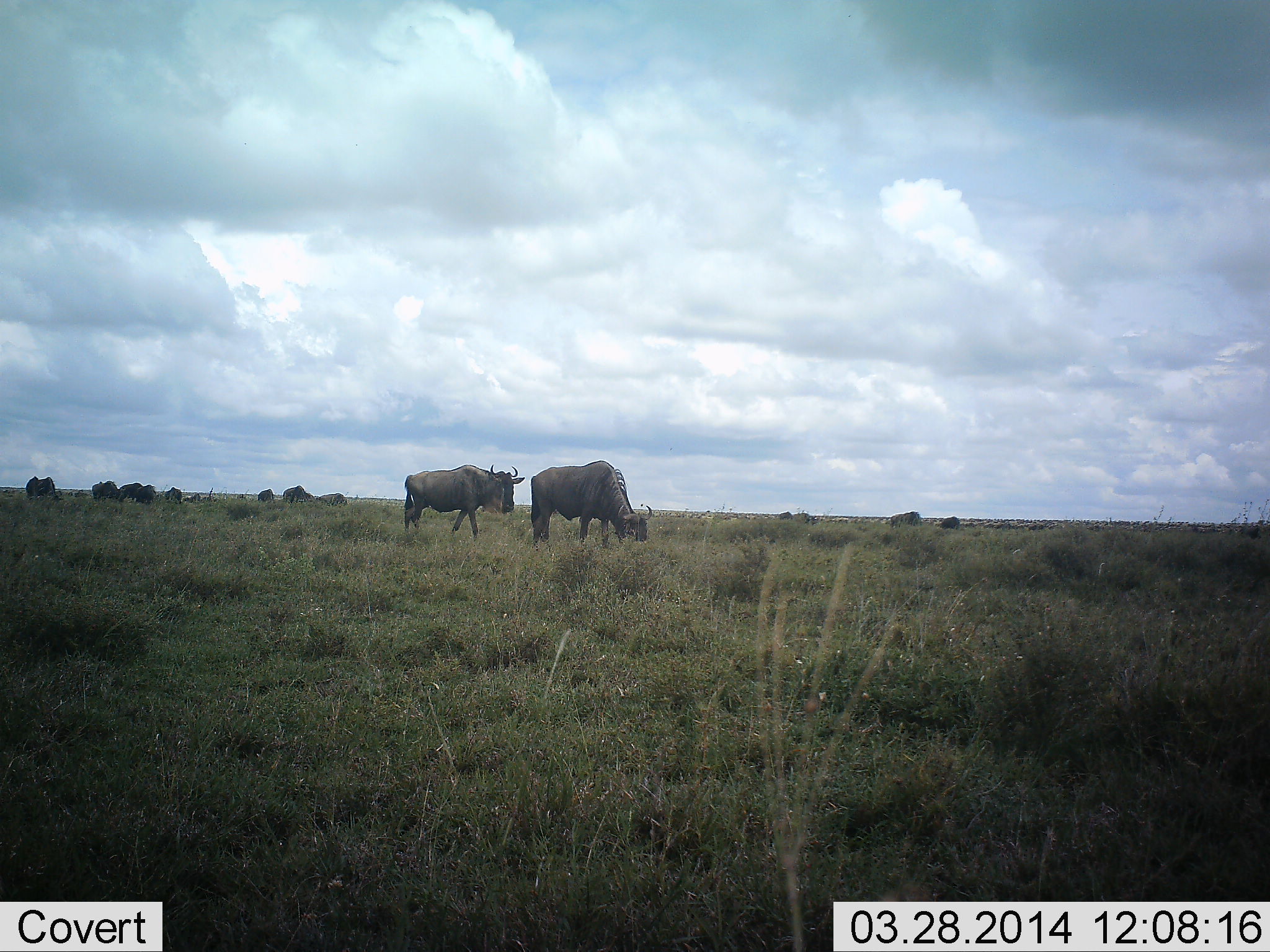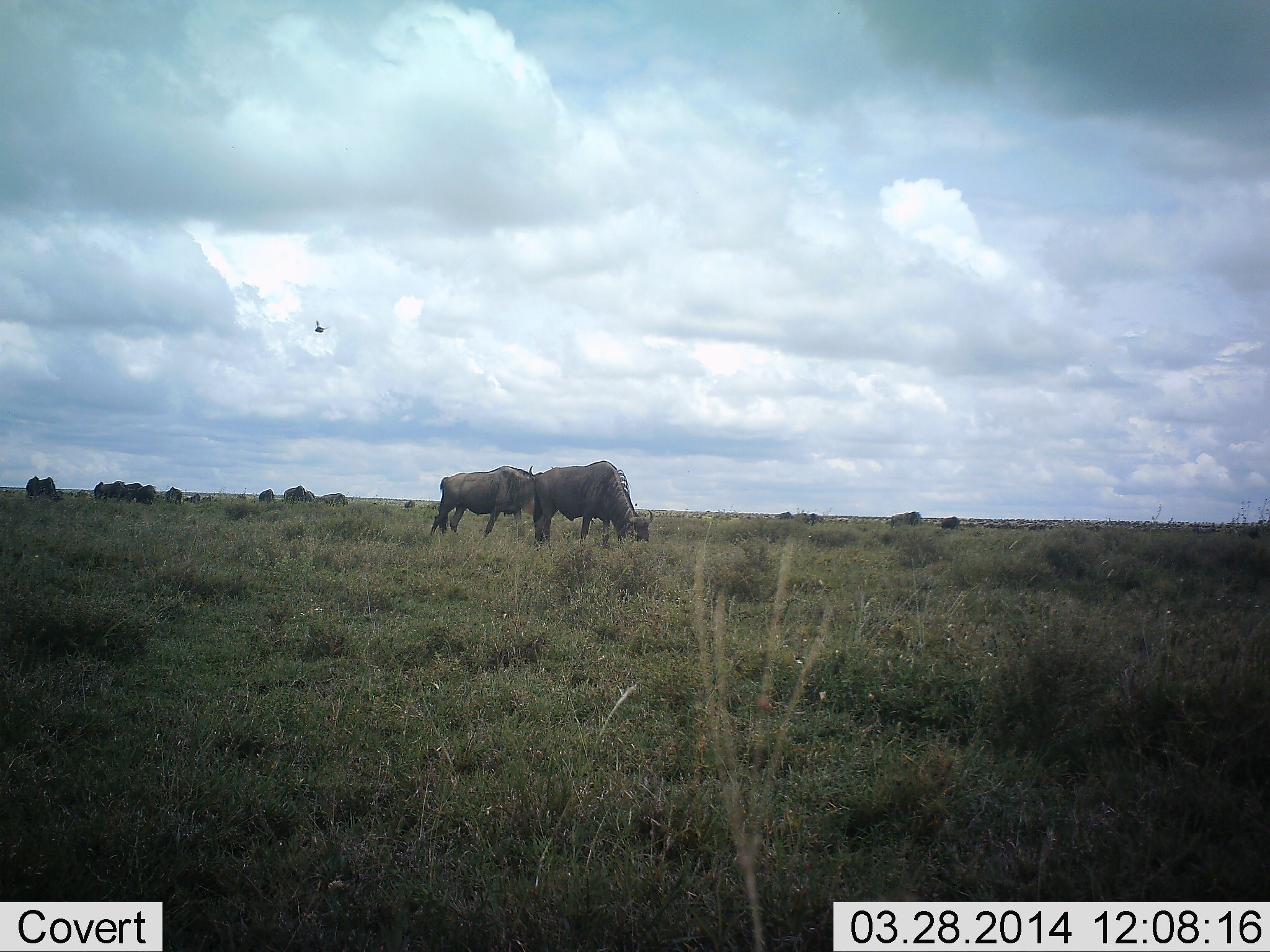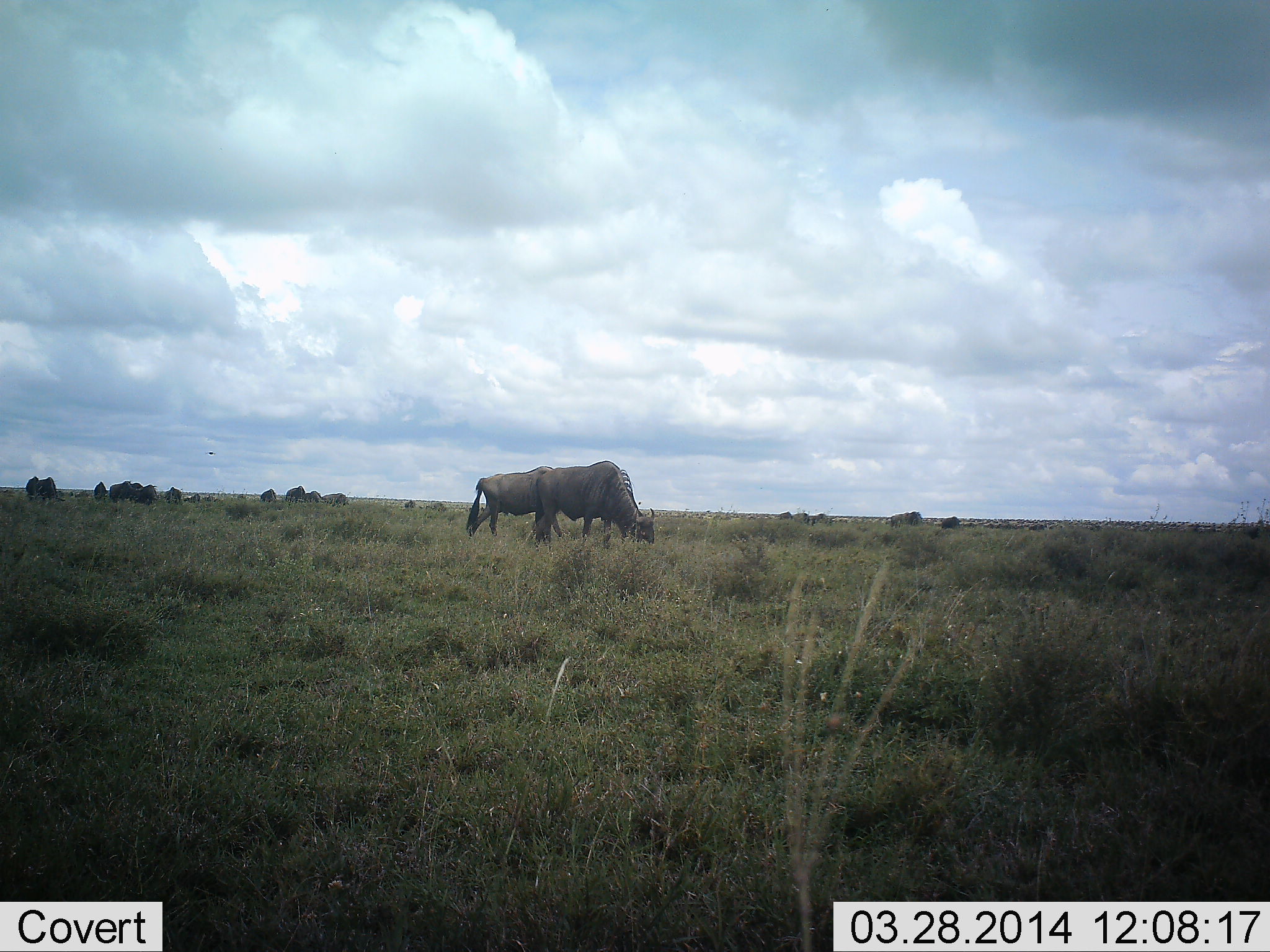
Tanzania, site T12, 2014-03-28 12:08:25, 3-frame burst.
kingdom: Animalia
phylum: Chordata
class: Mammalia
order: Artiodactyla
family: Bovidae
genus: Connochaetes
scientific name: Connochaetes taurinus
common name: blue wildebeest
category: wildebeest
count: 11-50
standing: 37%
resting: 0%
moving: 39%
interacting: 0%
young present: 0%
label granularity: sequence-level